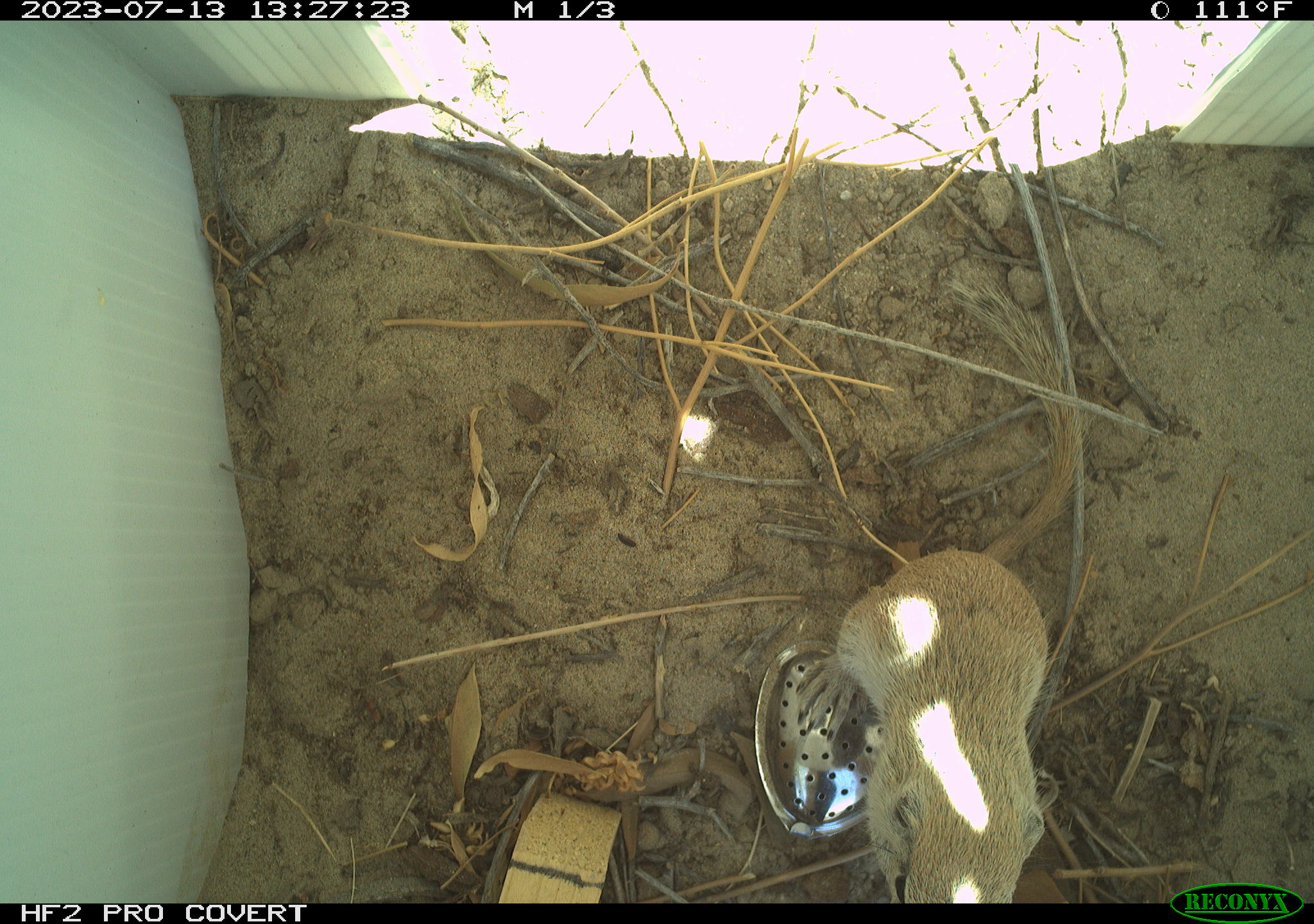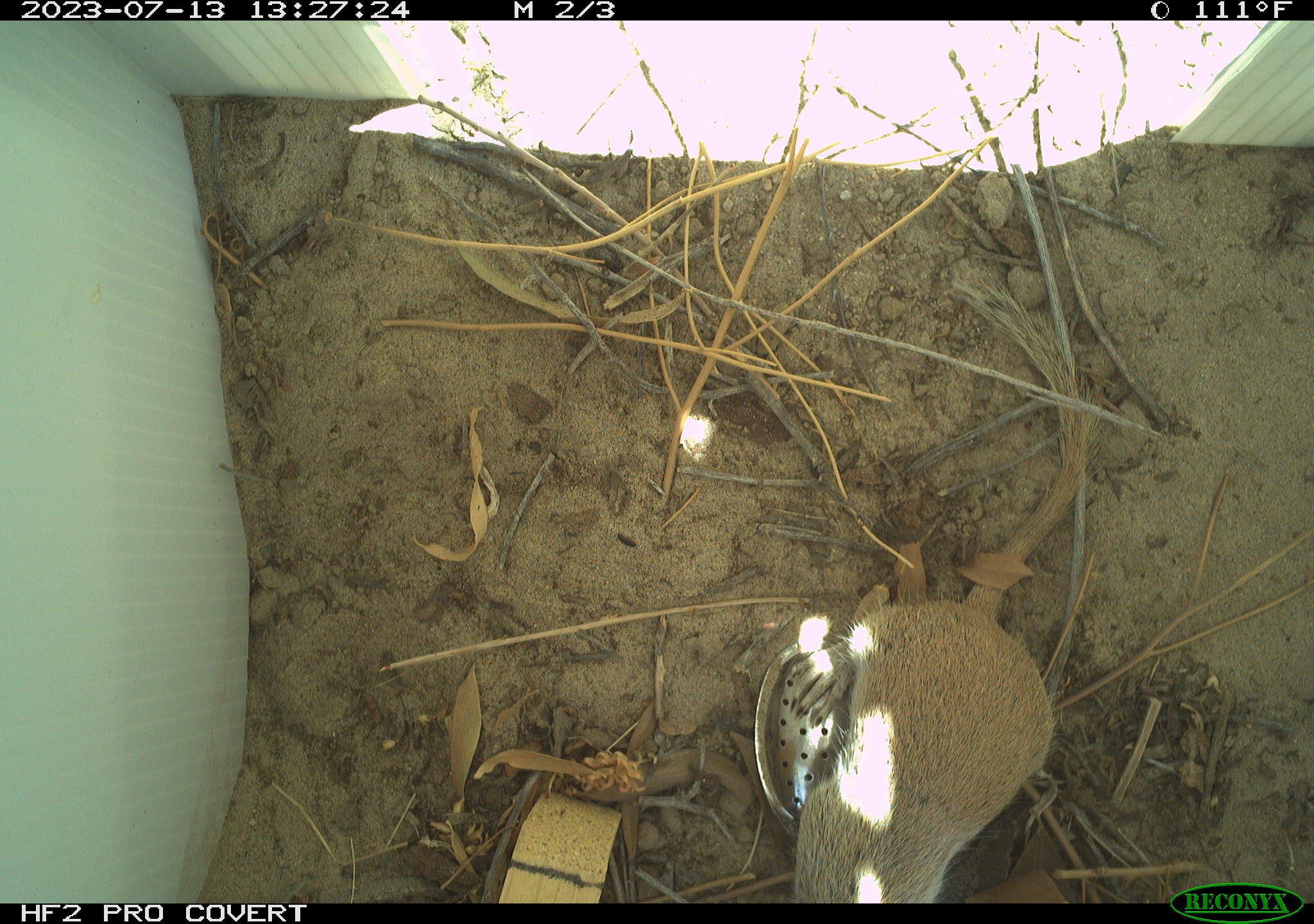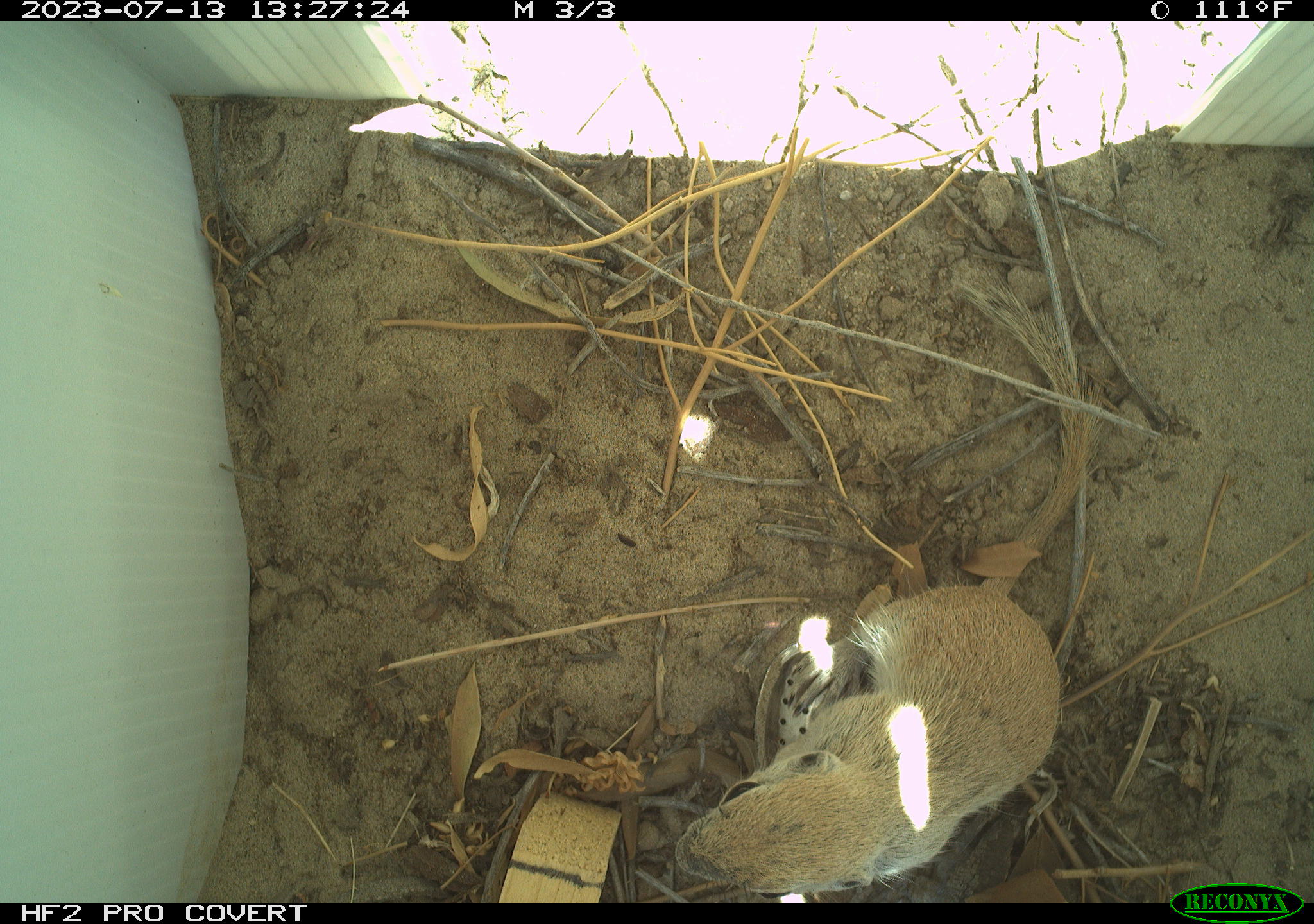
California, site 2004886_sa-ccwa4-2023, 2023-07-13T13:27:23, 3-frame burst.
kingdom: Animalia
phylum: Chordata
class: Mammalia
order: Rodentia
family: Sciuridae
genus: Xerospermophilus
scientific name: Xerospermophilus tereticaudus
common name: round-tailed ground squirrel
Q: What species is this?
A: Round-tailed ground squirrel (Xerospermophilus tereticaudus).